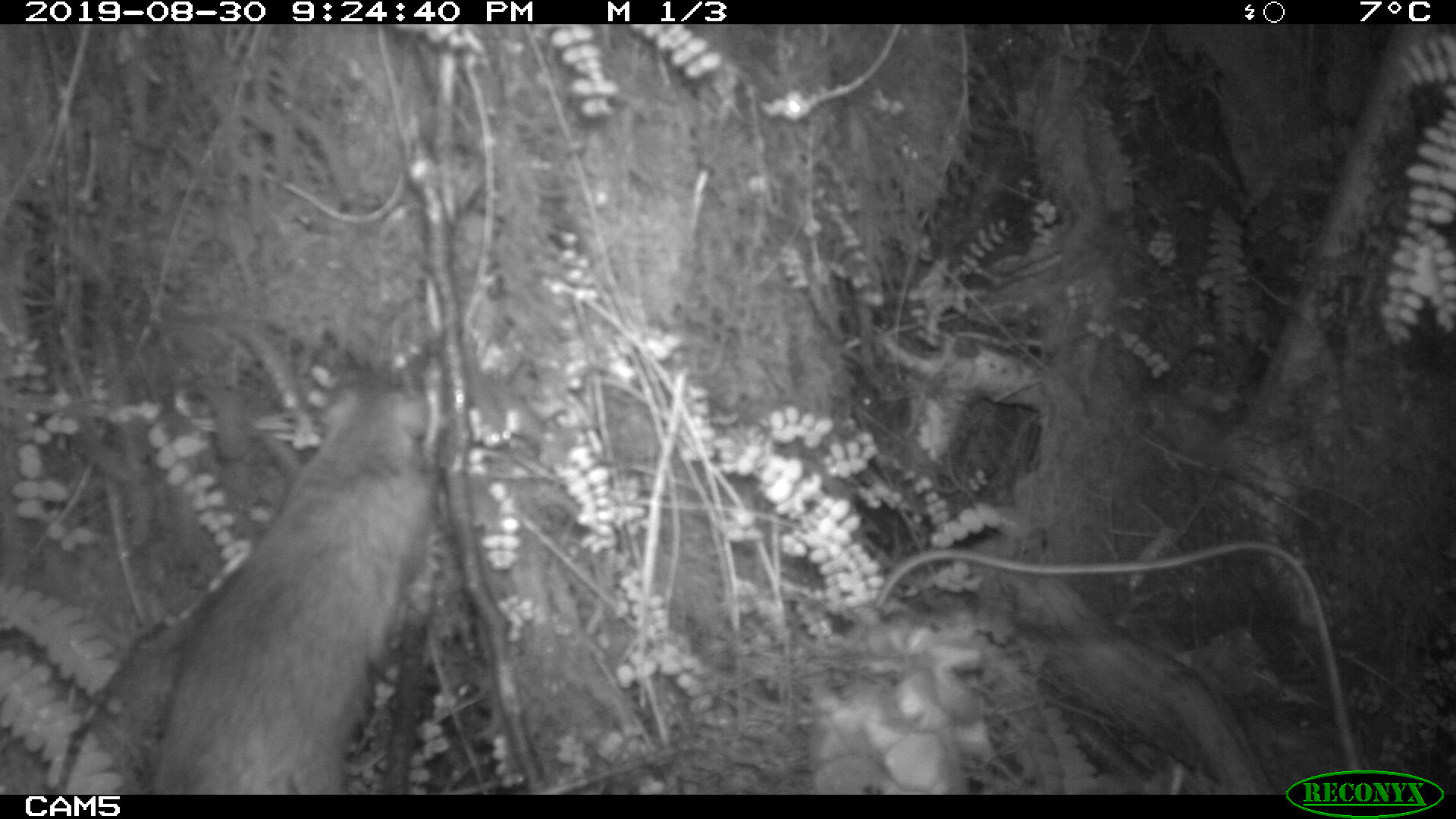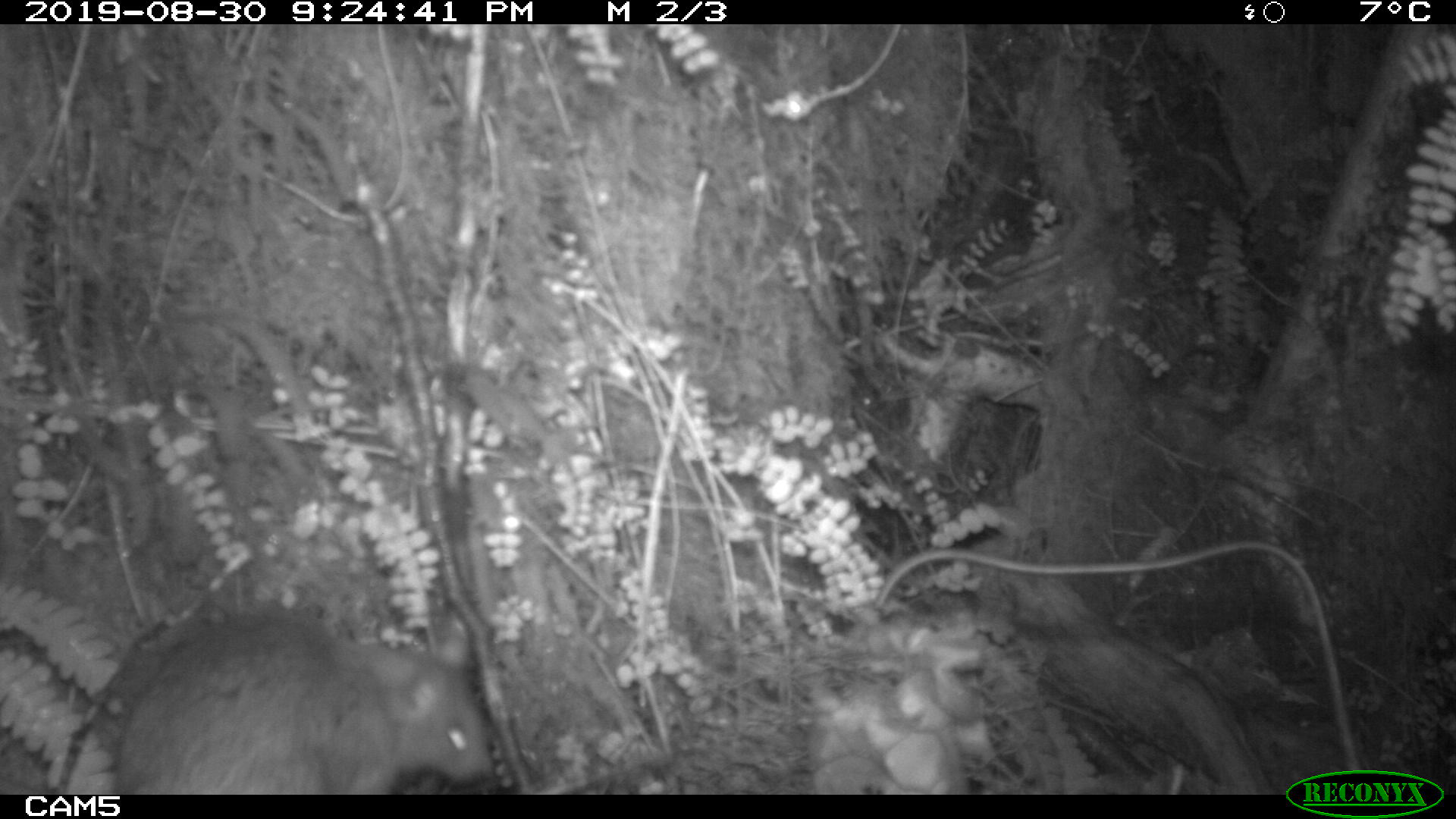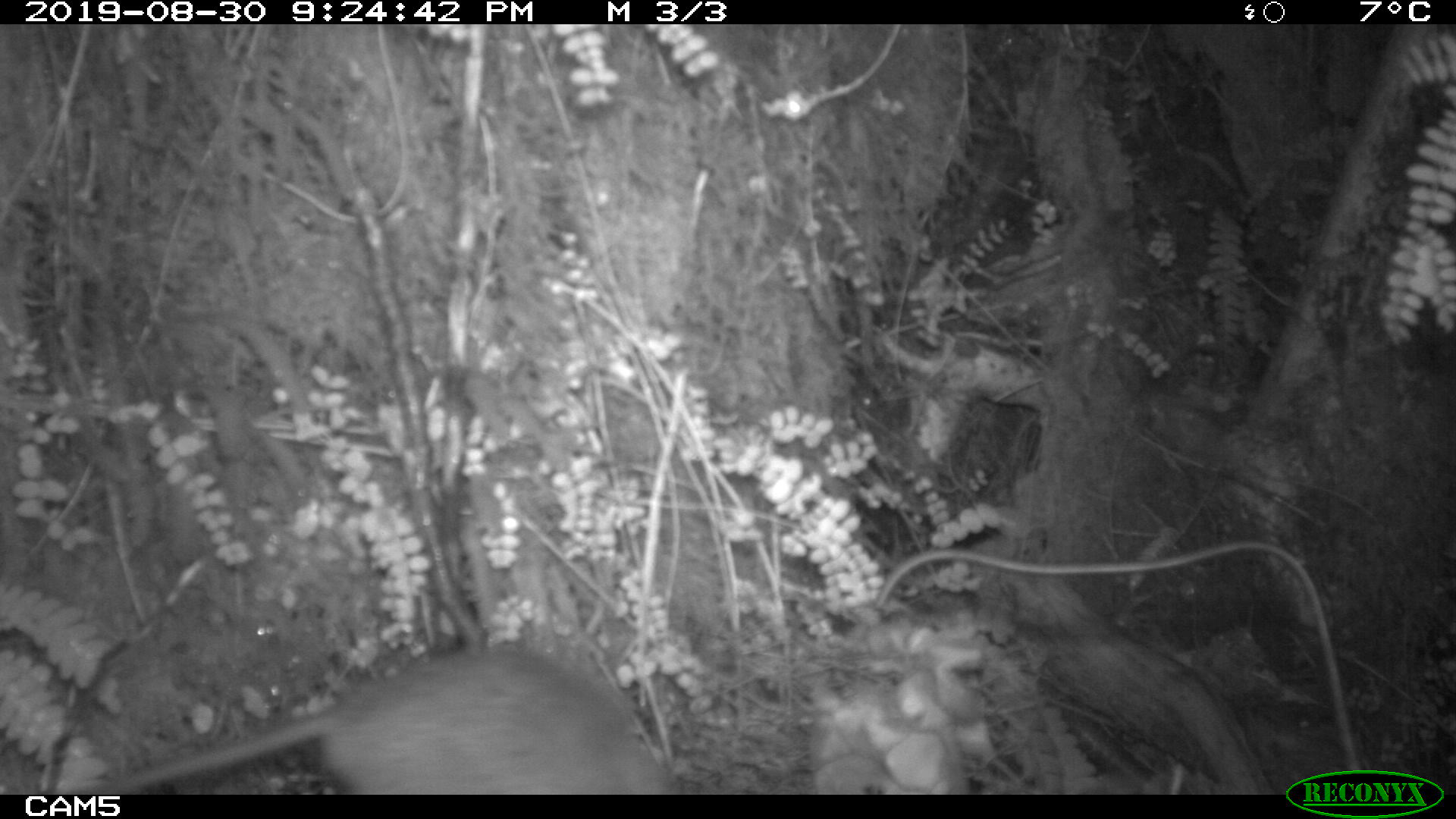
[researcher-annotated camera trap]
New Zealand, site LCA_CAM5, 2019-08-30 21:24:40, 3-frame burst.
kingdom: Animalia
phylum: Chordata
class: Mammalia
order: Rodentia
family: Muridae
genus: Rattus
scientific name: Rattus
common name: rat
Rat (Rattus).